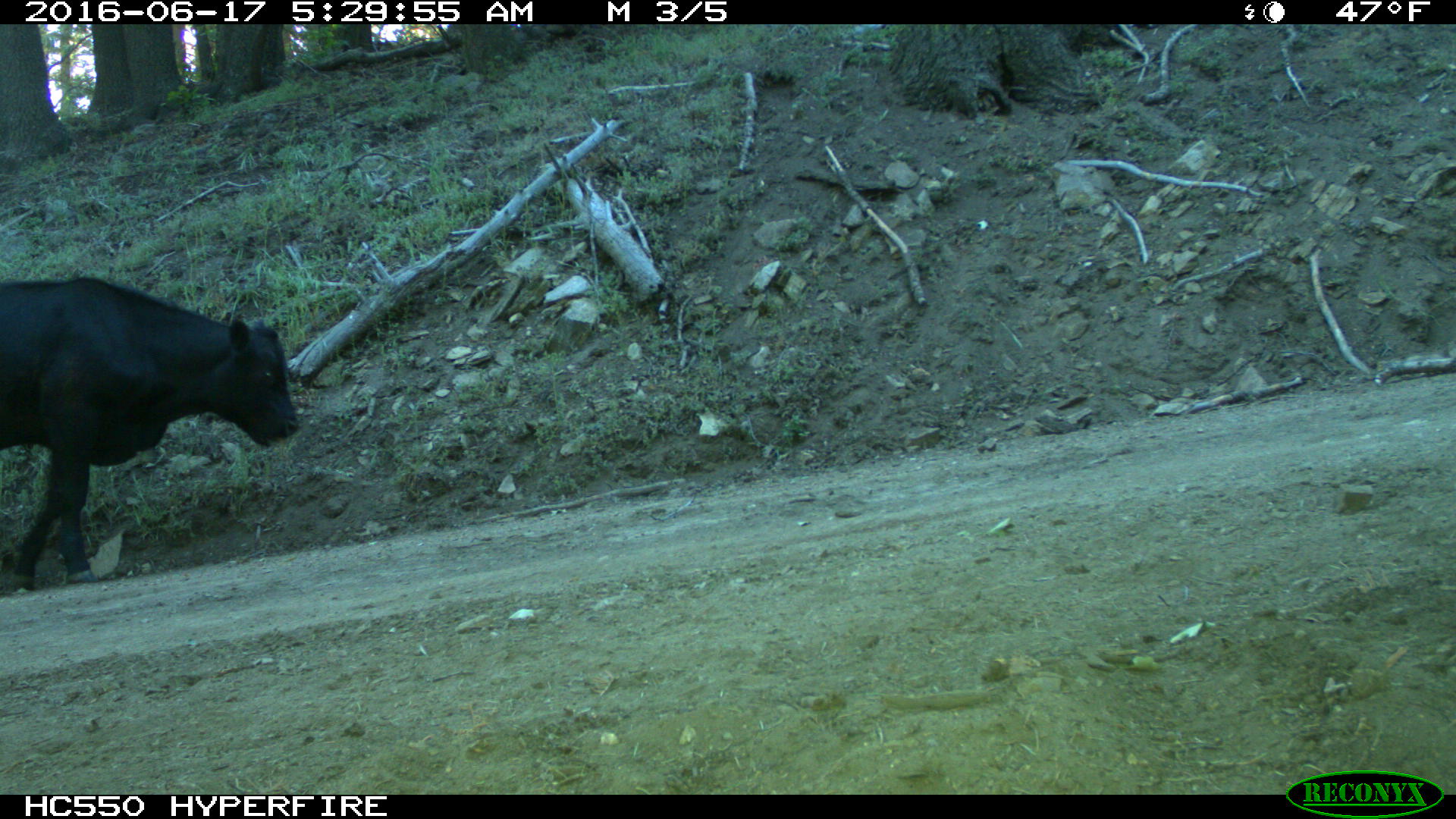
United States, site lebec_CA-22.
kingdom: Animalia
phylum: Chordata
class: Mammalia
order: Artiodactyla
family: Bovidae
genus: Bos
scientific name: Bos taurus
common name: domestic cow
Bos taurus (domestic cow).